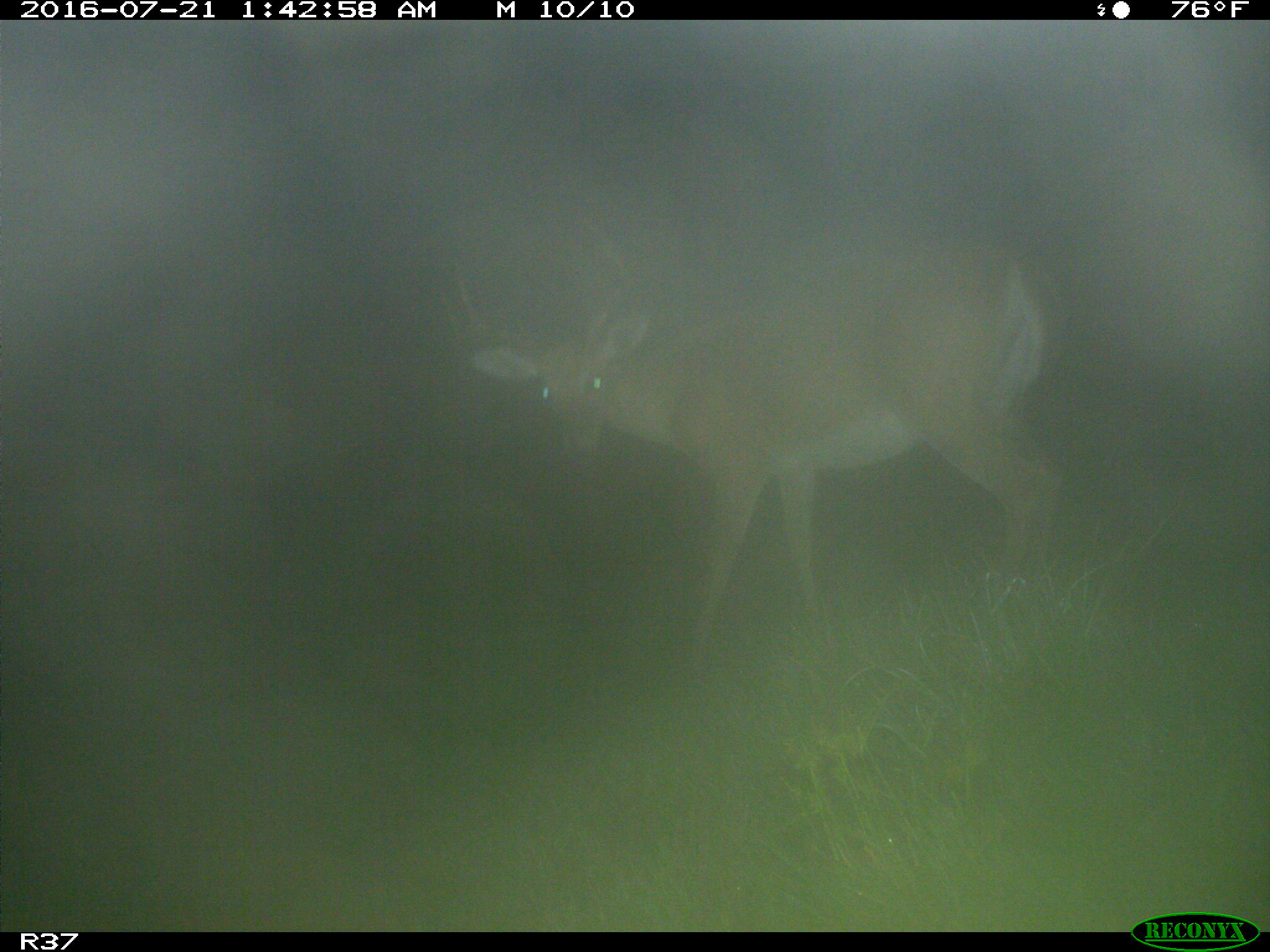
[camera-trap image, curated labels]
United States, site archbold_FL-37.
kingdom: Animalia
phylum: Chordata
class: Mammalia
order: Artiodactyla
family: Cervidae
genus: Odocoileus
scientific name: Odocoileus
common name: deer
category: unidentified deer